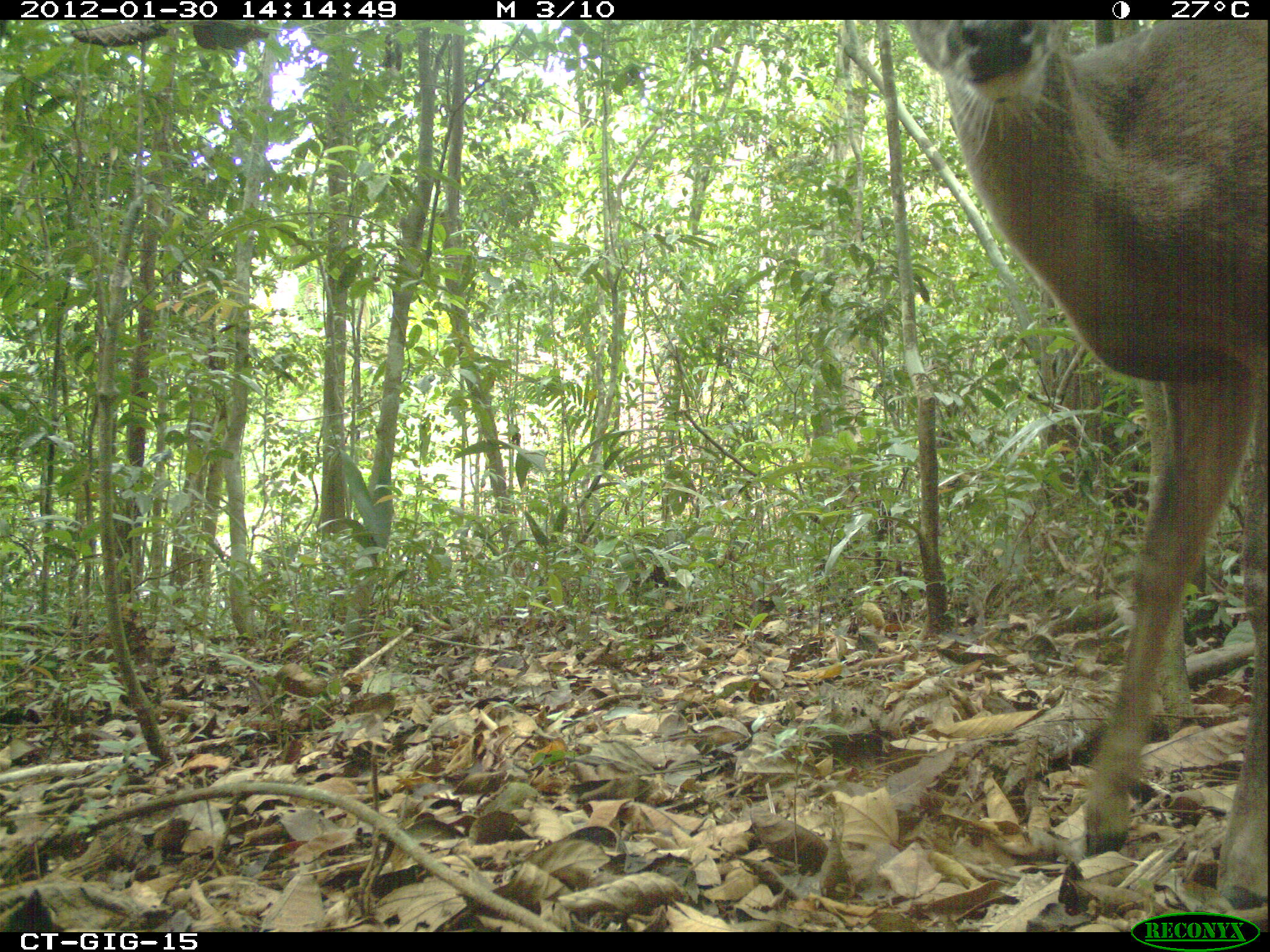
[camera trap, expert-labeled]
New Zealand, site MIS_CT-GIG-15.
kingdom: Animalia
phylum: Chordata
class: Mammalia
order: Artiodactyla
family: Cervidae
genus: Odocoileus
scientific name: Odocoileus virginianus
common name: white-tailed deer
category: white tailed deer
White tailed deer (white-tailed deer) (Odocoileus virginianus).